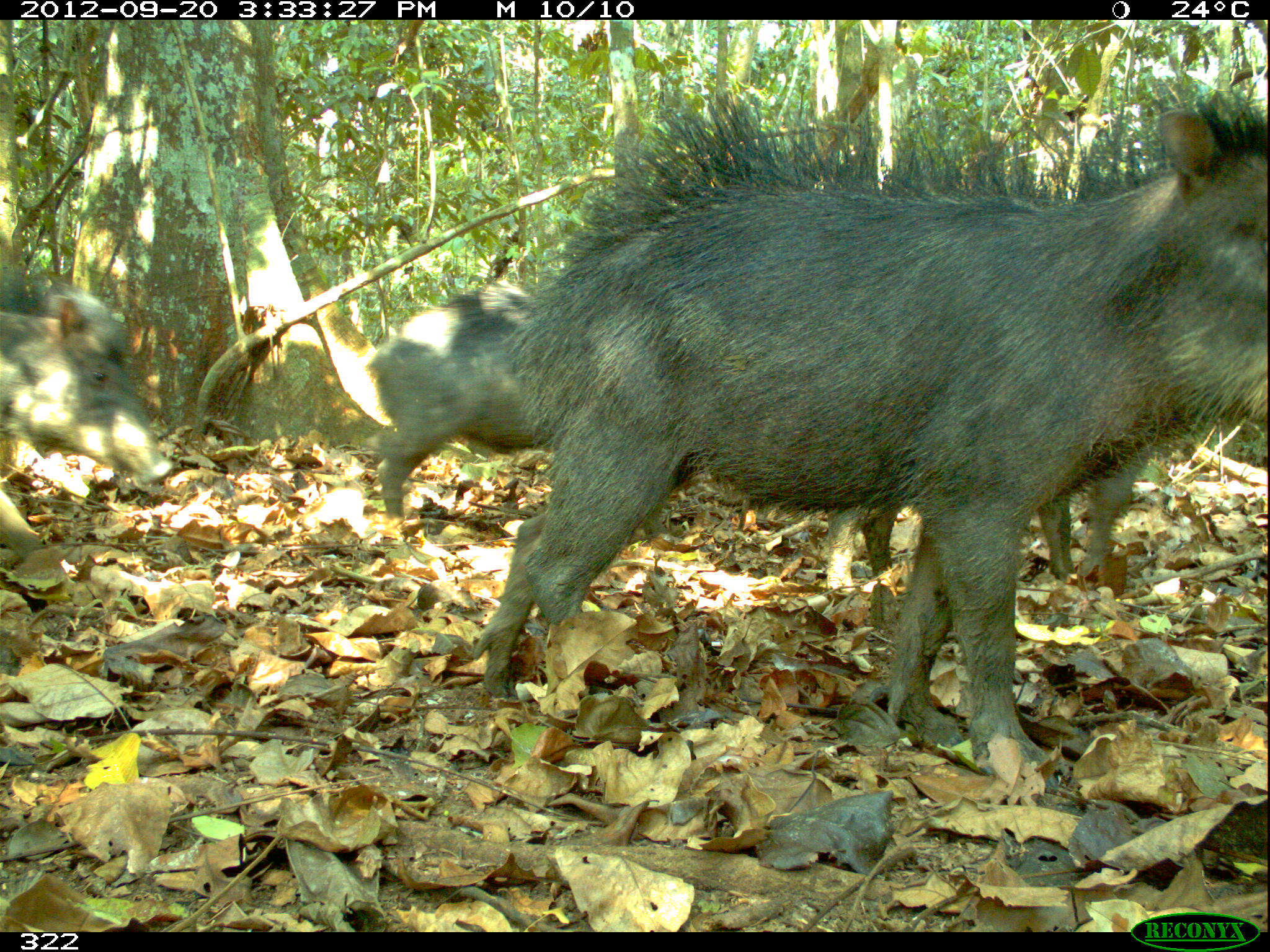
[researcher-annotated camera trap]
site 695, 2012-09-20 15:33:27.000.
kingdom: Animalia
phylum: Chordata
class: Mammalia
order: Artiodactyla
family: Tayassuidae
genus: Tayassu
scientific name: Tayassu pecari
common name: white-lipped peccary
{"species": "Tayassu pecari (white-lipped peccary)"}